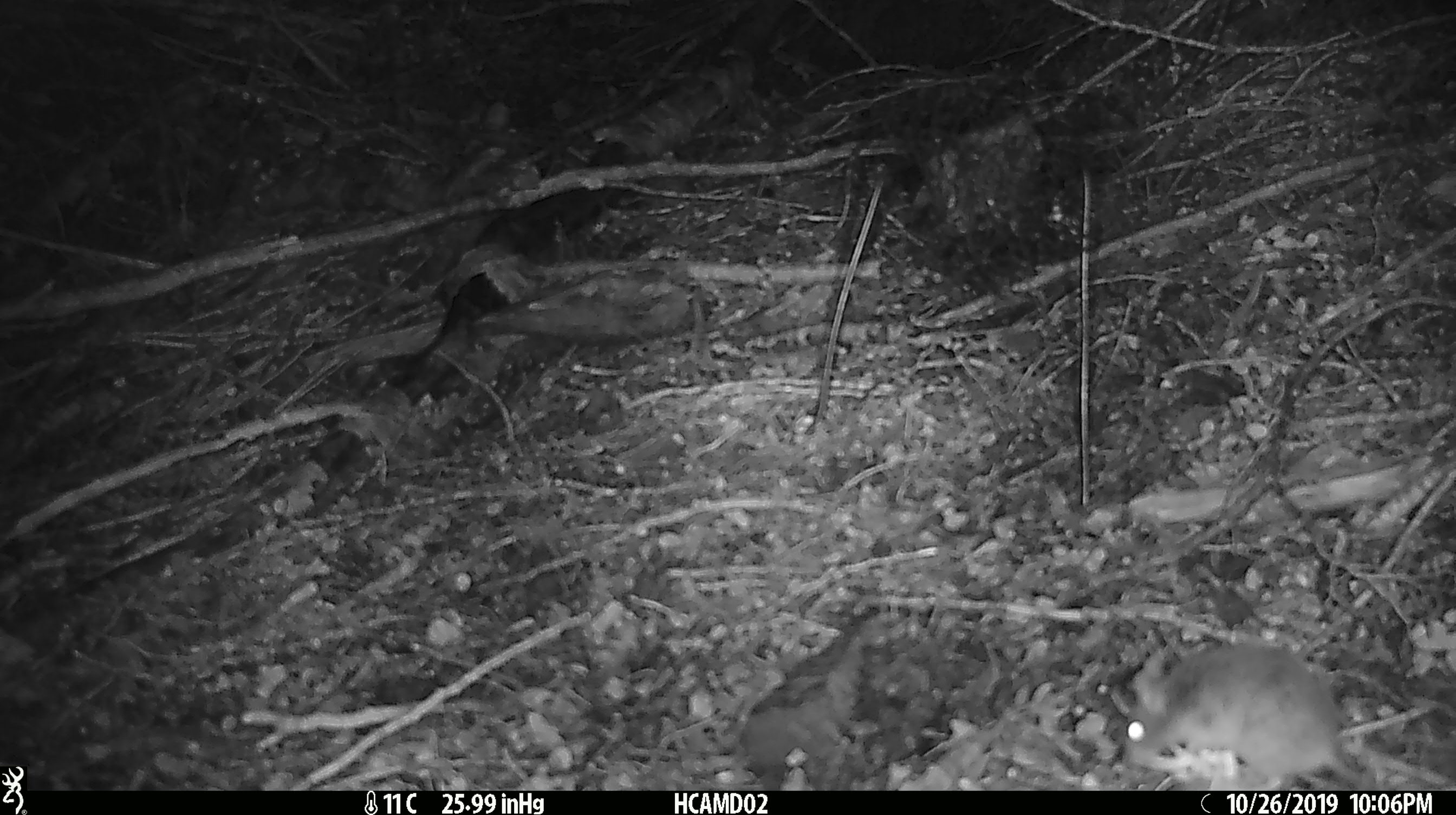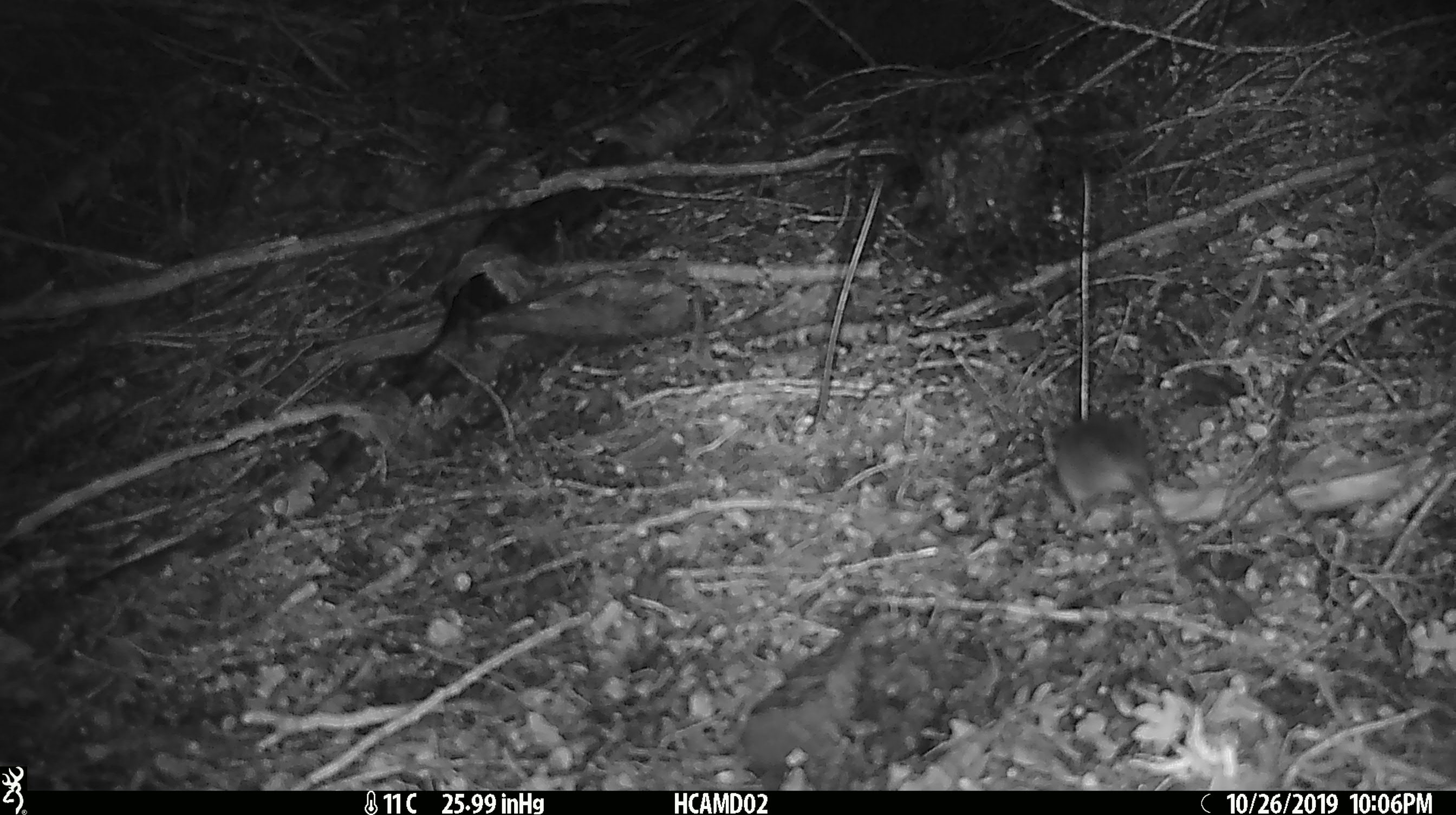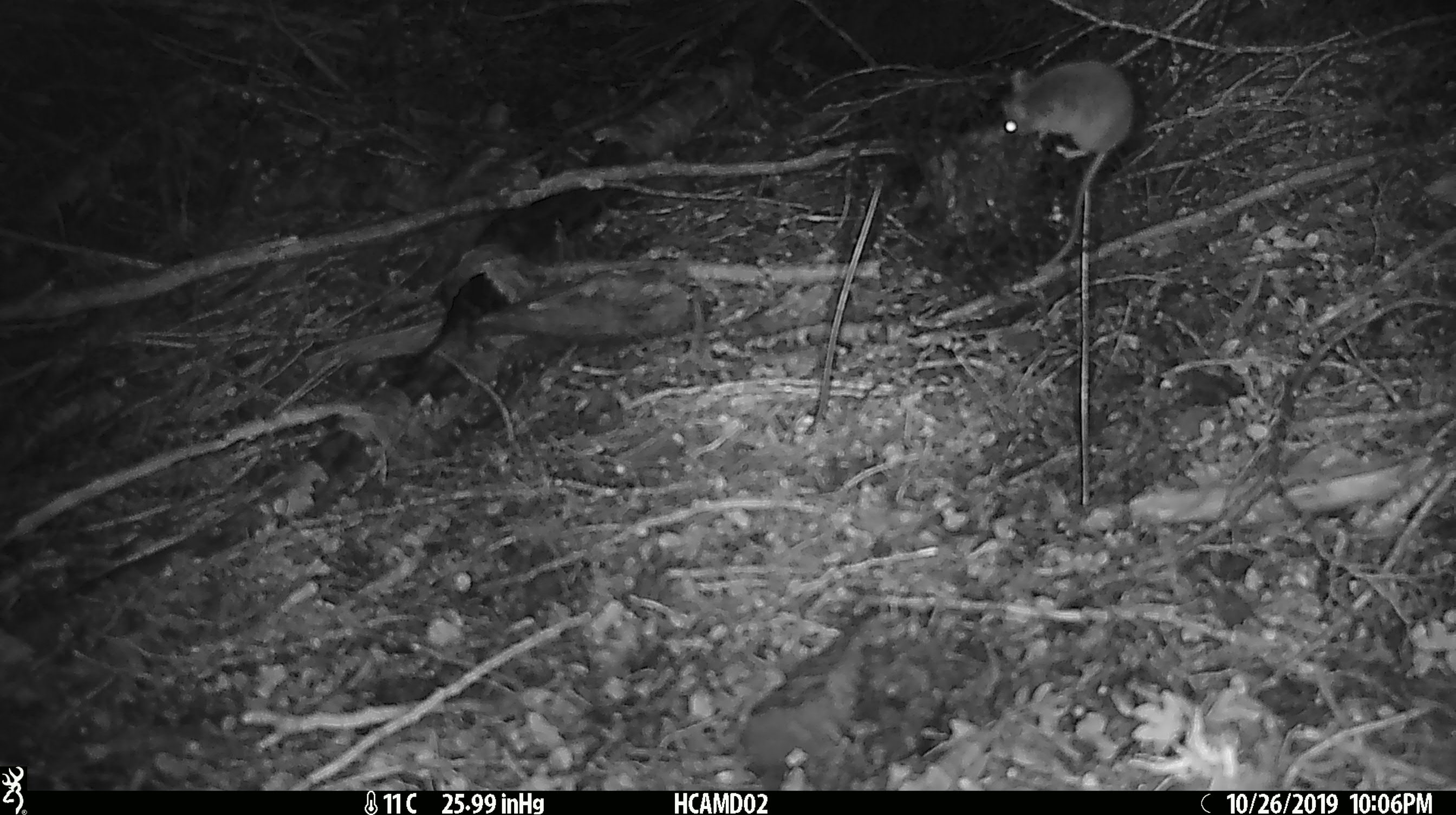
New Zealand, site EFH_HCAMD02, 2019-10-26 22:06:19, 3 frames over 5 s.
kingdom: Animalia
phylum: Chordata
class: Mammalia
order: Rodentia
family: Muridae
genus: Mus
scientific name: Mus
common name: mouse